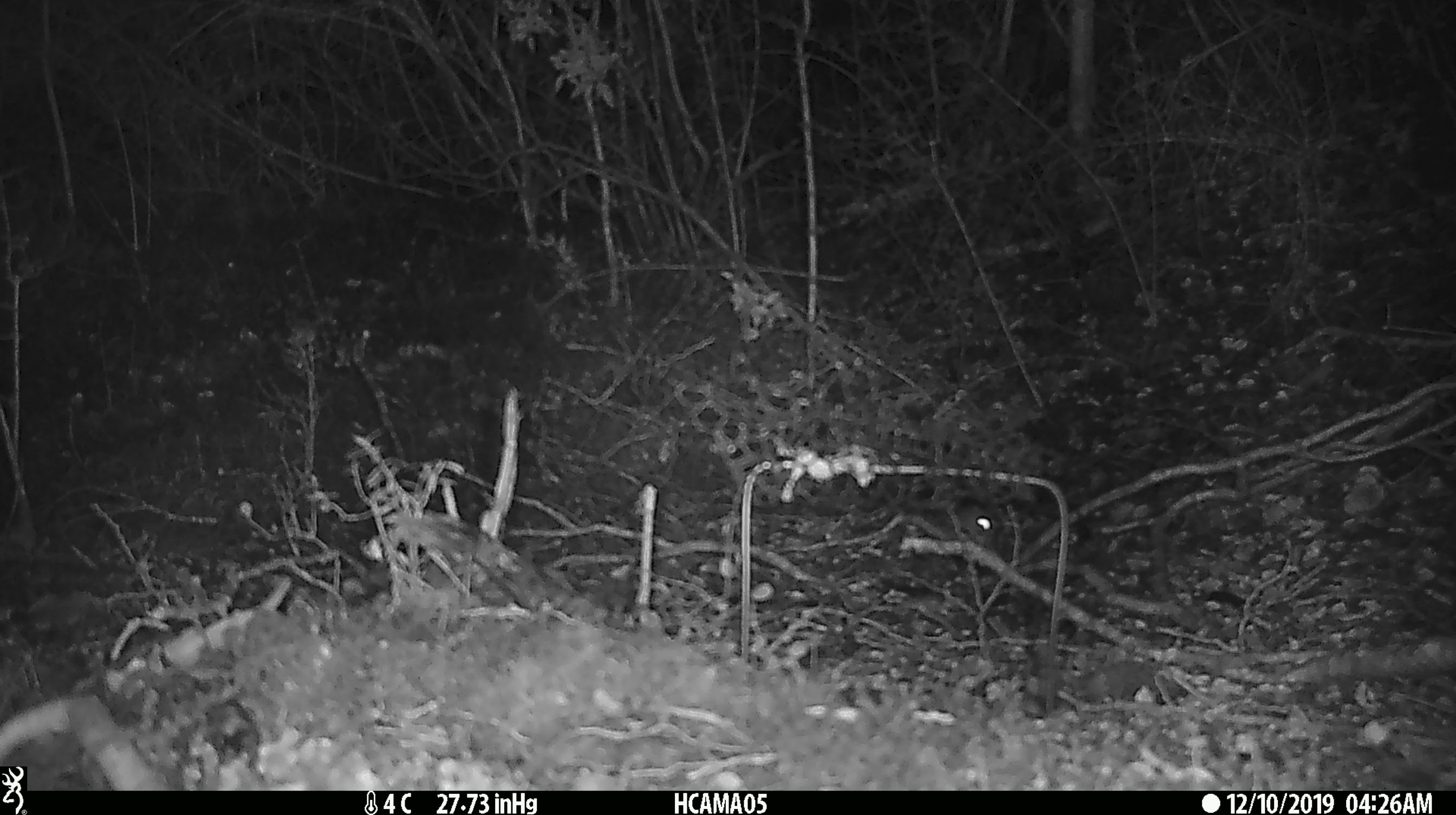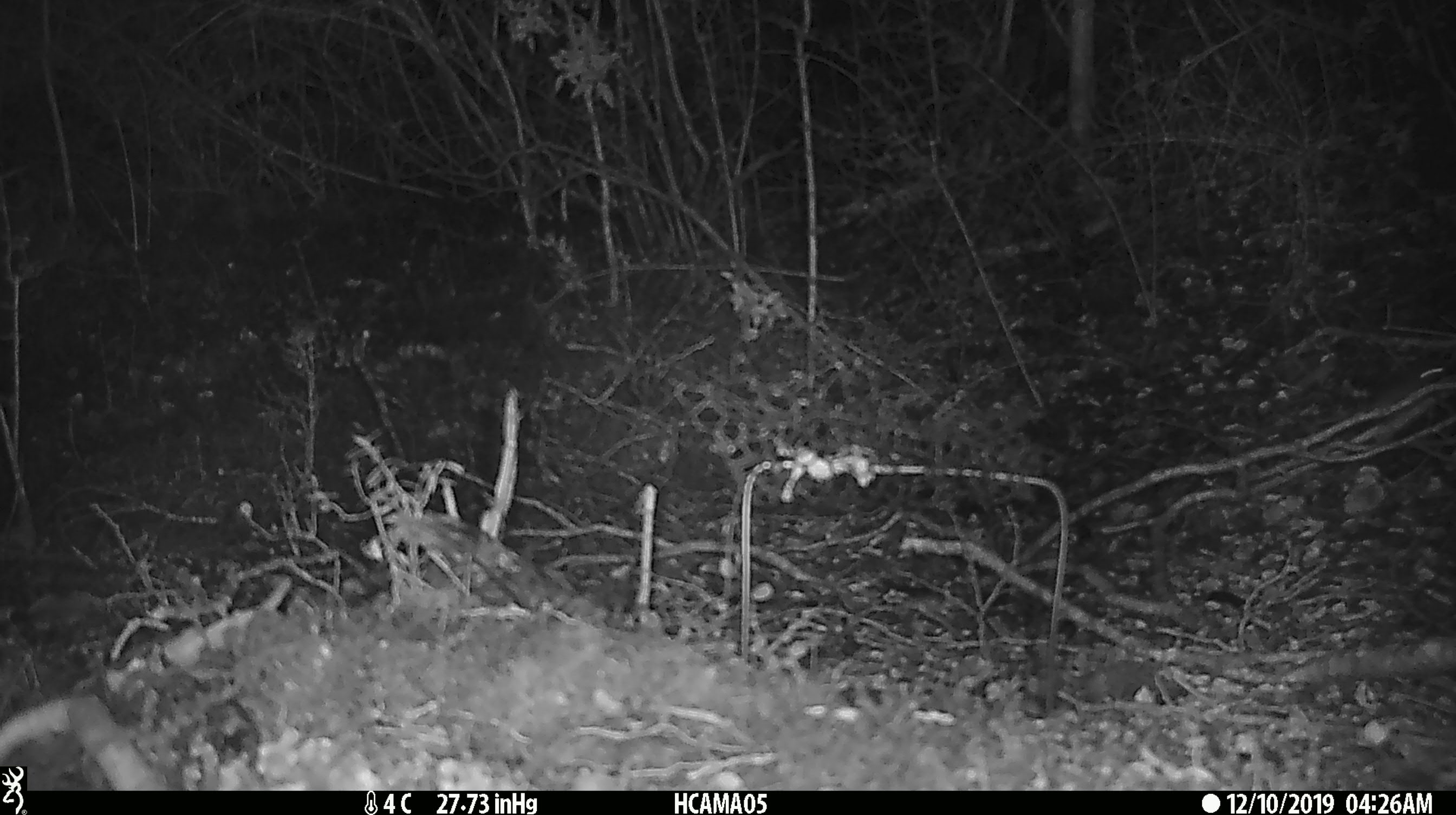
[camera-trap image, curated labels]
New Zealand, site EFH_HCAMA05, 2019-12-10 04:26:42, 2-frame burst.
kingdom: Animalia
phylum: Chordata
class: Mammalia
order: Rodentia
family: Muridae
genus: Mus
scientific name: Mus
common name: mouse